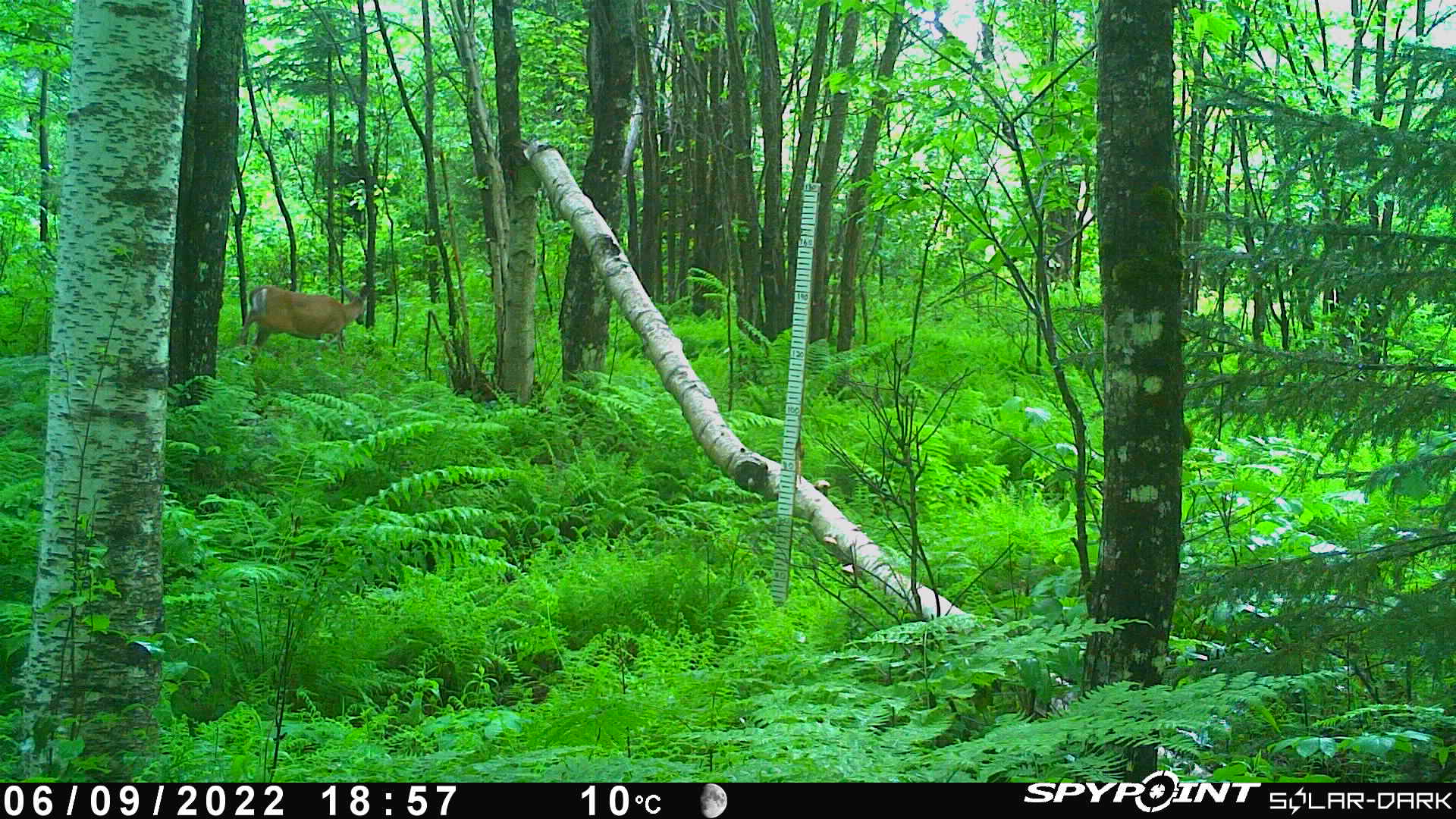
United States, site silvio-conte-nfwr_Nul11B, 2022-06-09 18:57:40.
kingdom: Animalia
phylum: Chordata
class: Mammalia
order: Artiodactyla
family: Cervidae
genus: Odocoileus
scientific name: Odocoileus virginianus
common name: white-tailed deer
White-tailed deer (Odocoileus virginianus).